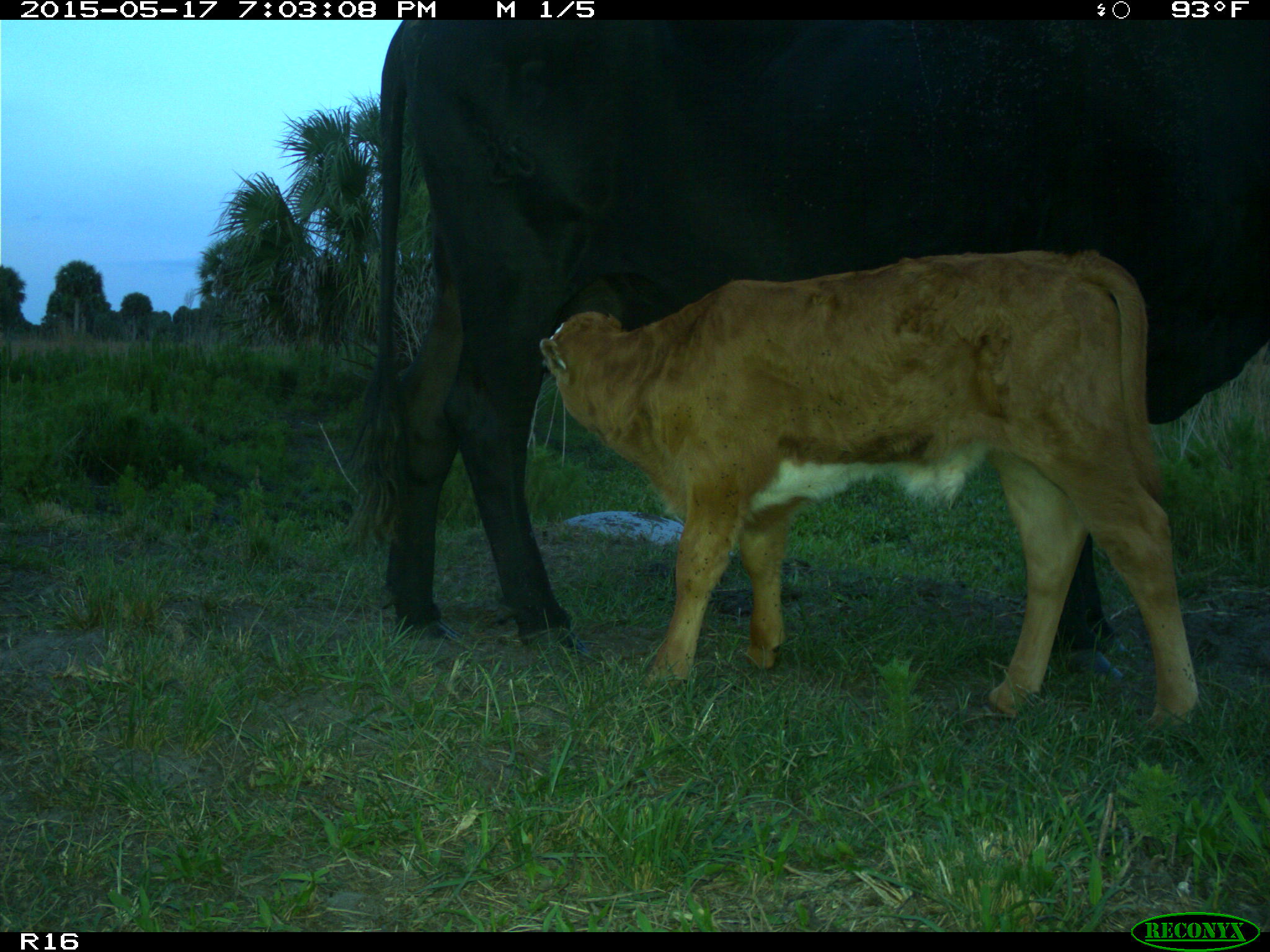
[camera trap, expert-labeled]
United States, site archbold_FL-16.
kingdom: Animalia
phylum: Chordata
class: Mammalia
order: Artiodactyla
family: Bovidae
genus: Bos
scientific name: Bos taurus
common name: domestic cow